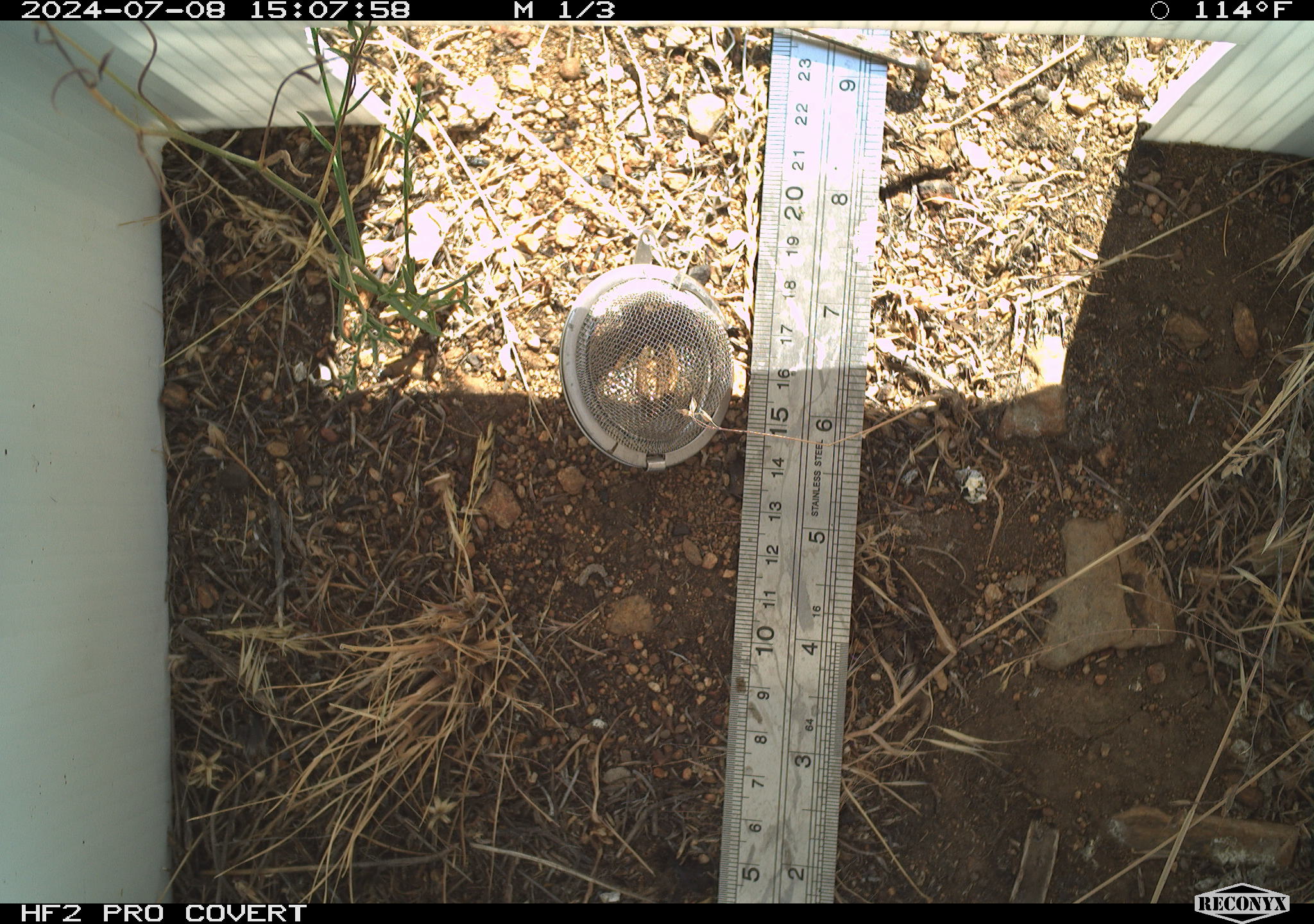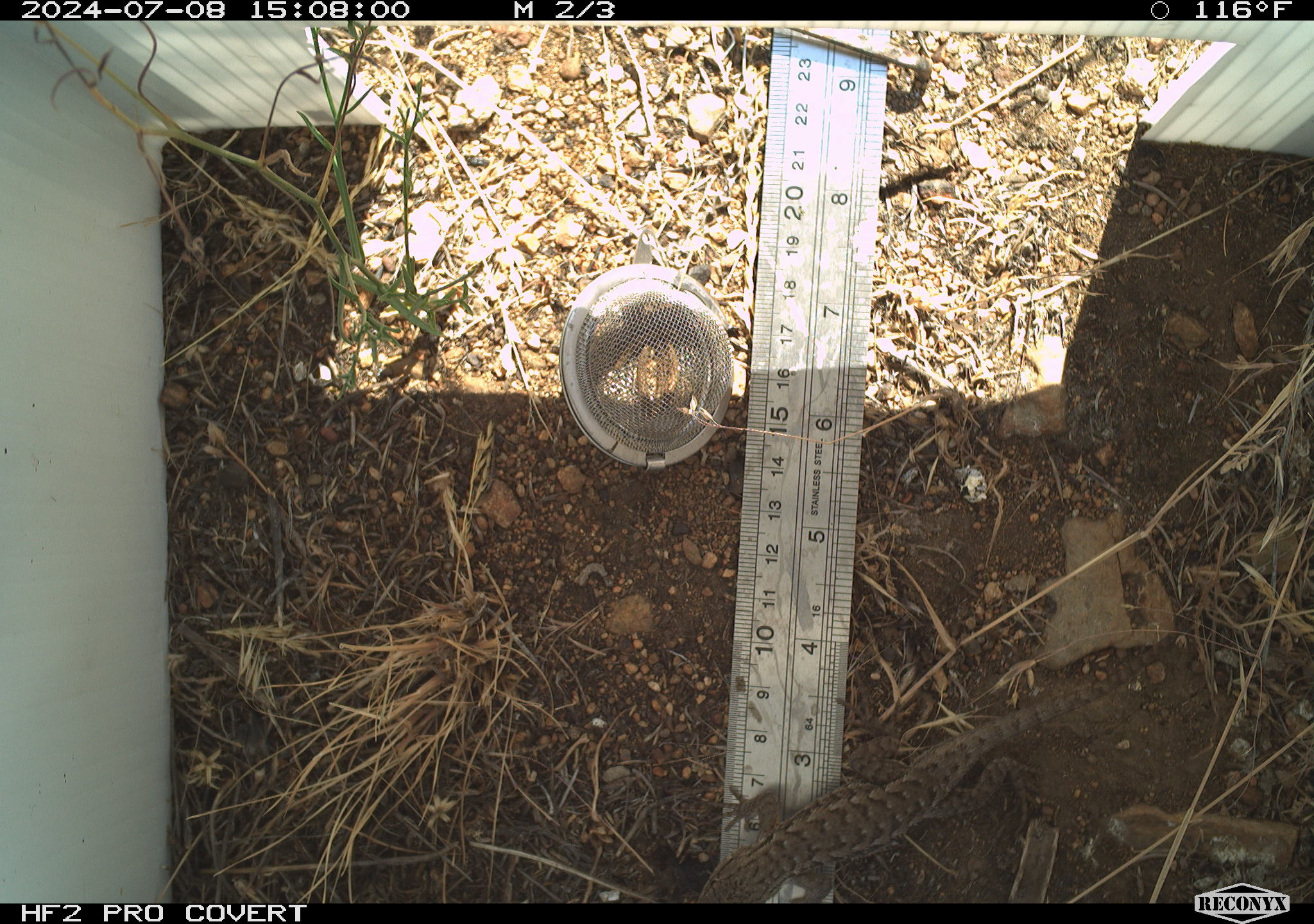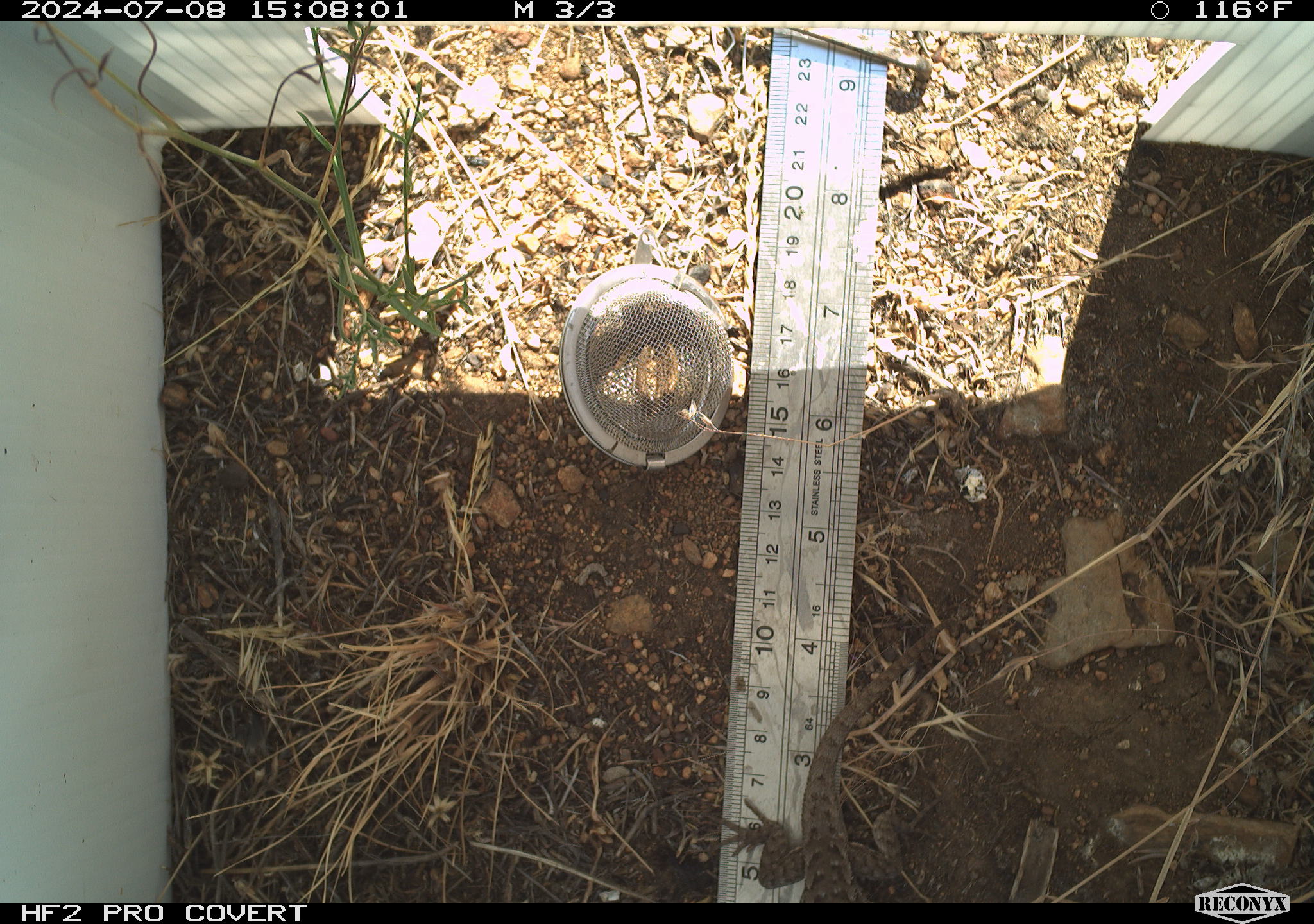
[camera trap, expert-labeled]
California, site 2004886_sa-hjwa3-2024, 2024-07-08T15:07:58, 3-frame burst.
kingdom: Animalia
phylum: Chordata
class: Reptilia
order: Squamata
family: Phrynosomatidae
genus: Sceloporus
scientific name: Sceloporus occidentalis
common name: western fence lizard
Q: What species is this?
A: Western fence lizard (Sceloporus occidentalis).